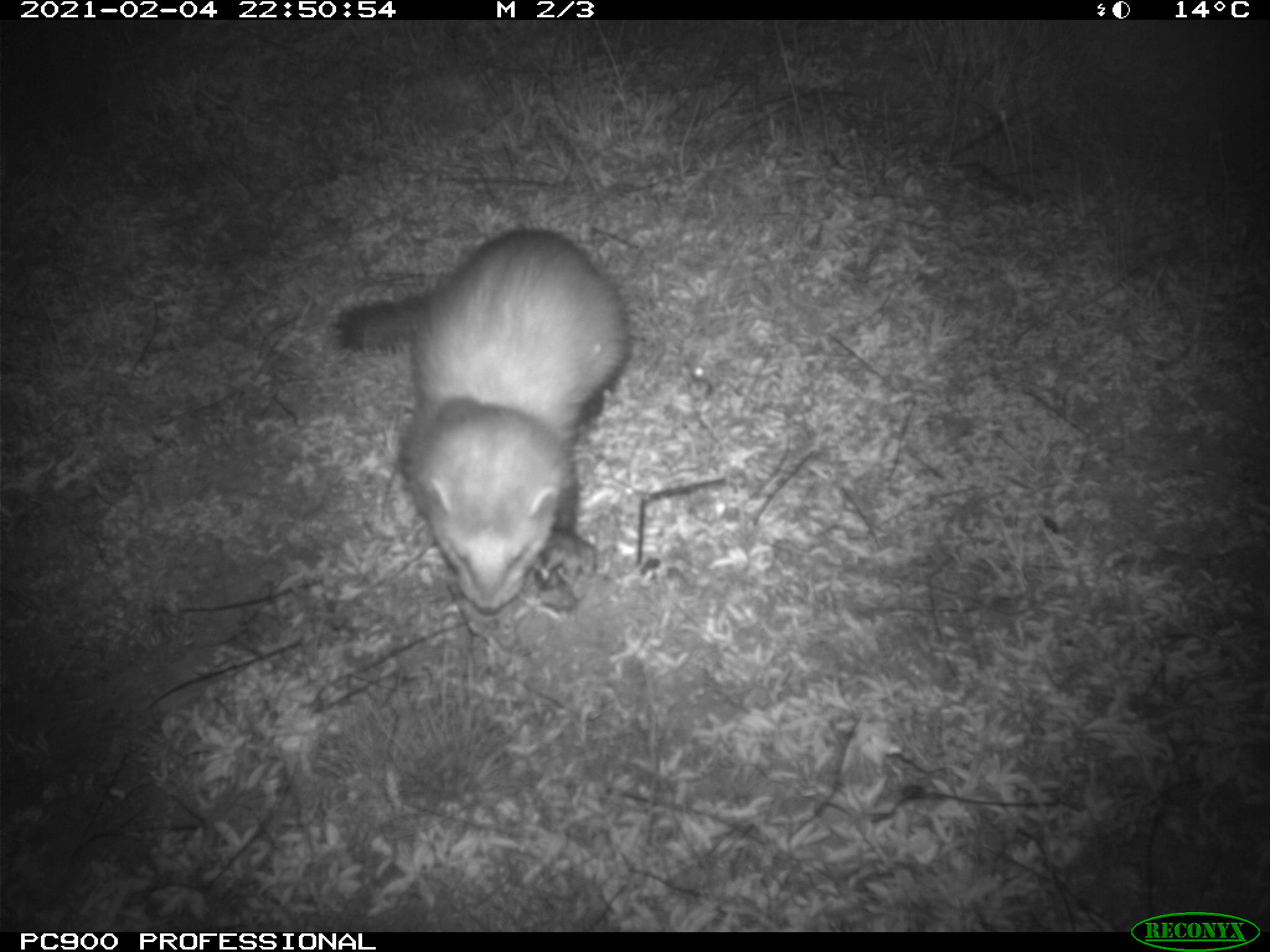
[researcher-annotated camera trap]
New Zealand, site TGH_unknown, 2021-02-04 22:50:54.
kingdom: Animalia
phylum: Chordata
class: Mammalia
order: Carnivora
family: Mustelidae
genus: Mustela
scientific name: Mustela furo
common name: ferret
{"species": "ferret (Mustela furo)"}